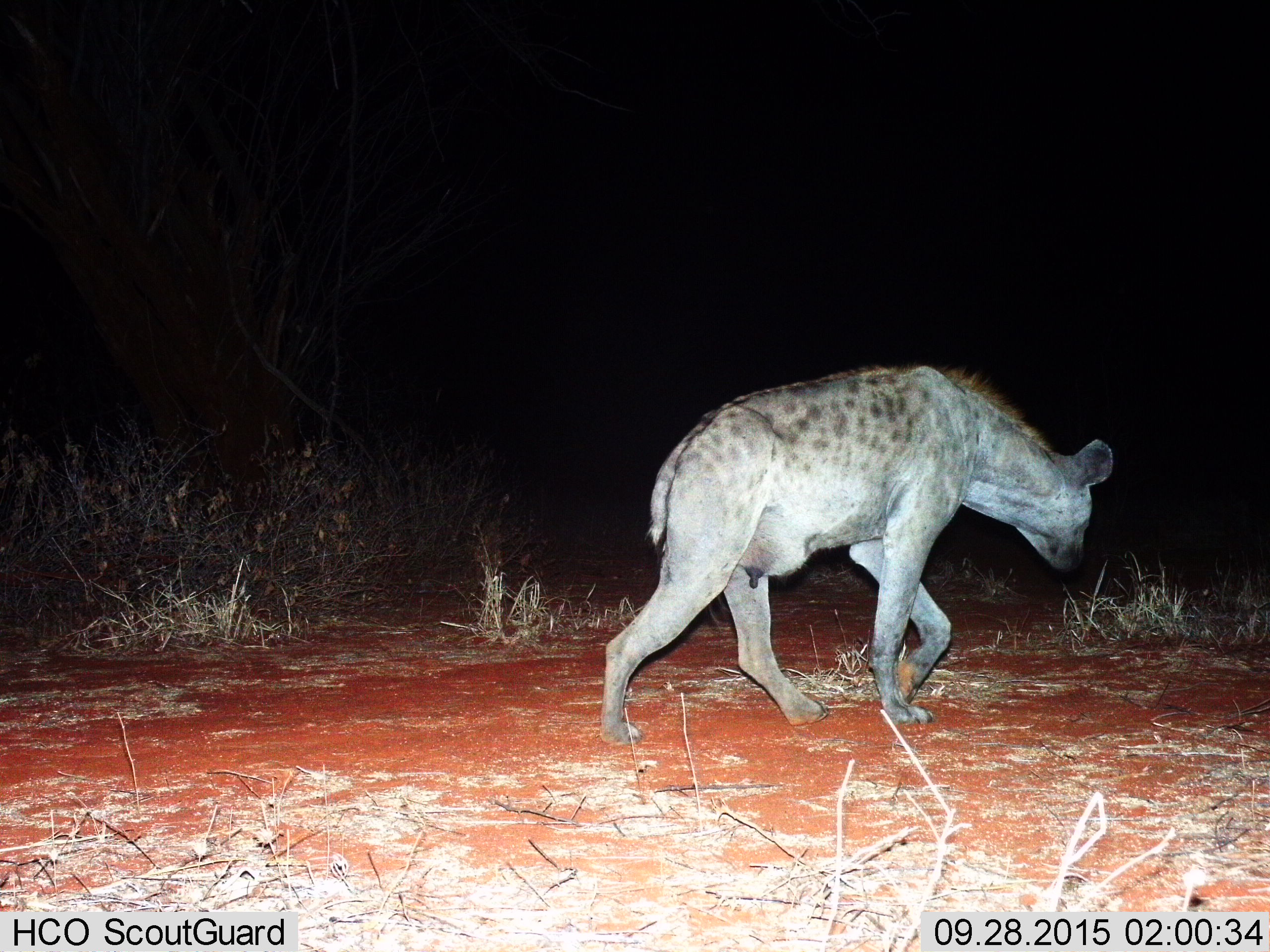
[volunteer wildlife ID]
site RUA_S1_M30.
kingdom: Animalia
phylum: Chordata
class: Mammalia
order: Carnivora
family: Hyaenidae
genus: Crocuta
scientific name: Crocuta crocuta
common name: spotted hyena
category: hyenaspotted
Hyenaspotted (spotted hyena) (Crocuta crocuta), count 1. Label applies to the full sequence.